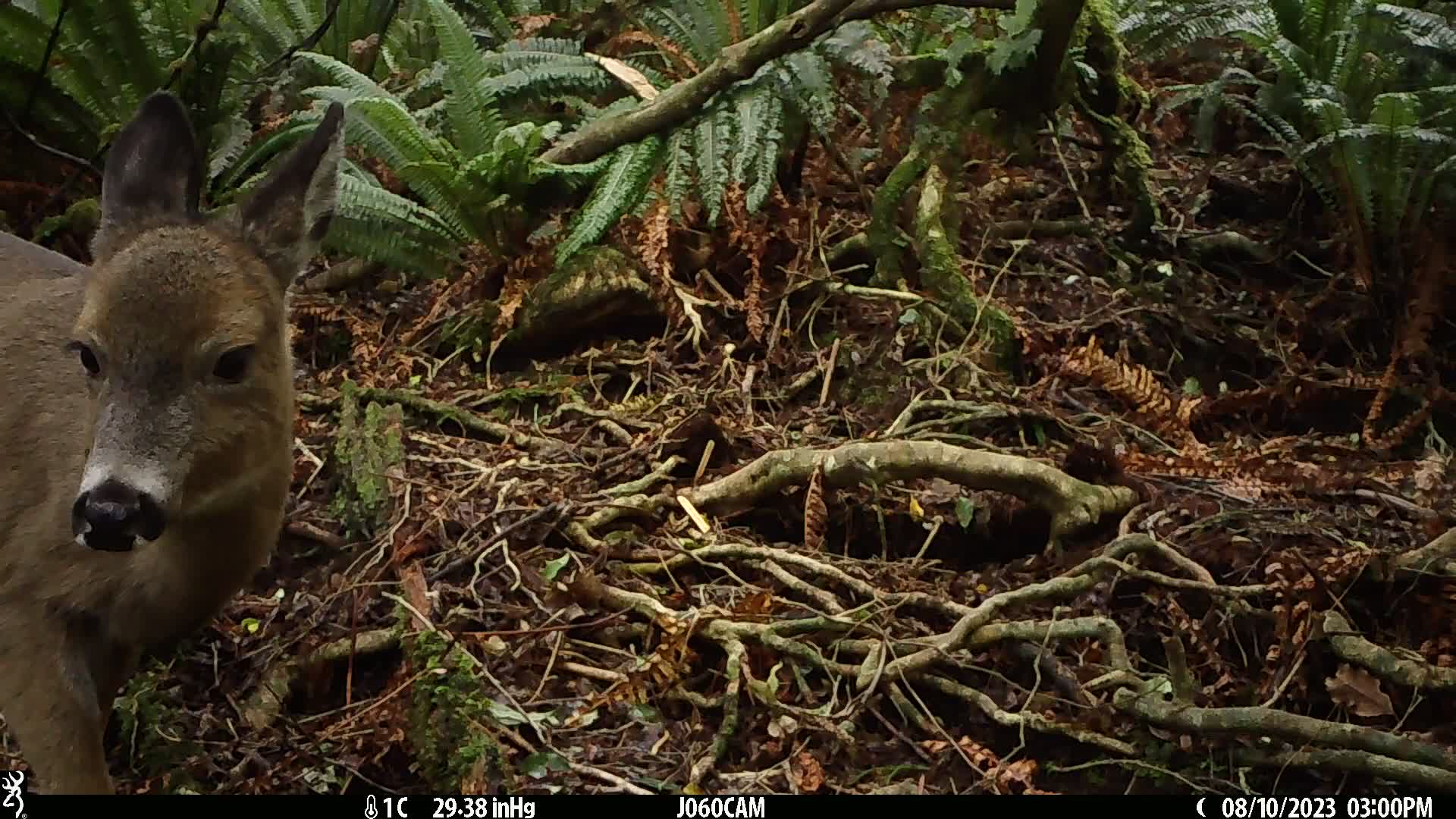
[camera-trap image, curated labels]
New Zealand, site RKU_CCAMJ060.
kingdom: Animalia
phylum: Chordata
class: Mammalia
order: Artiodactyla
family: Cervidae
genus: Odocoileus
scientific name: Odocoileus virginianus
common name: white-tailed deer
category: white tailed deer